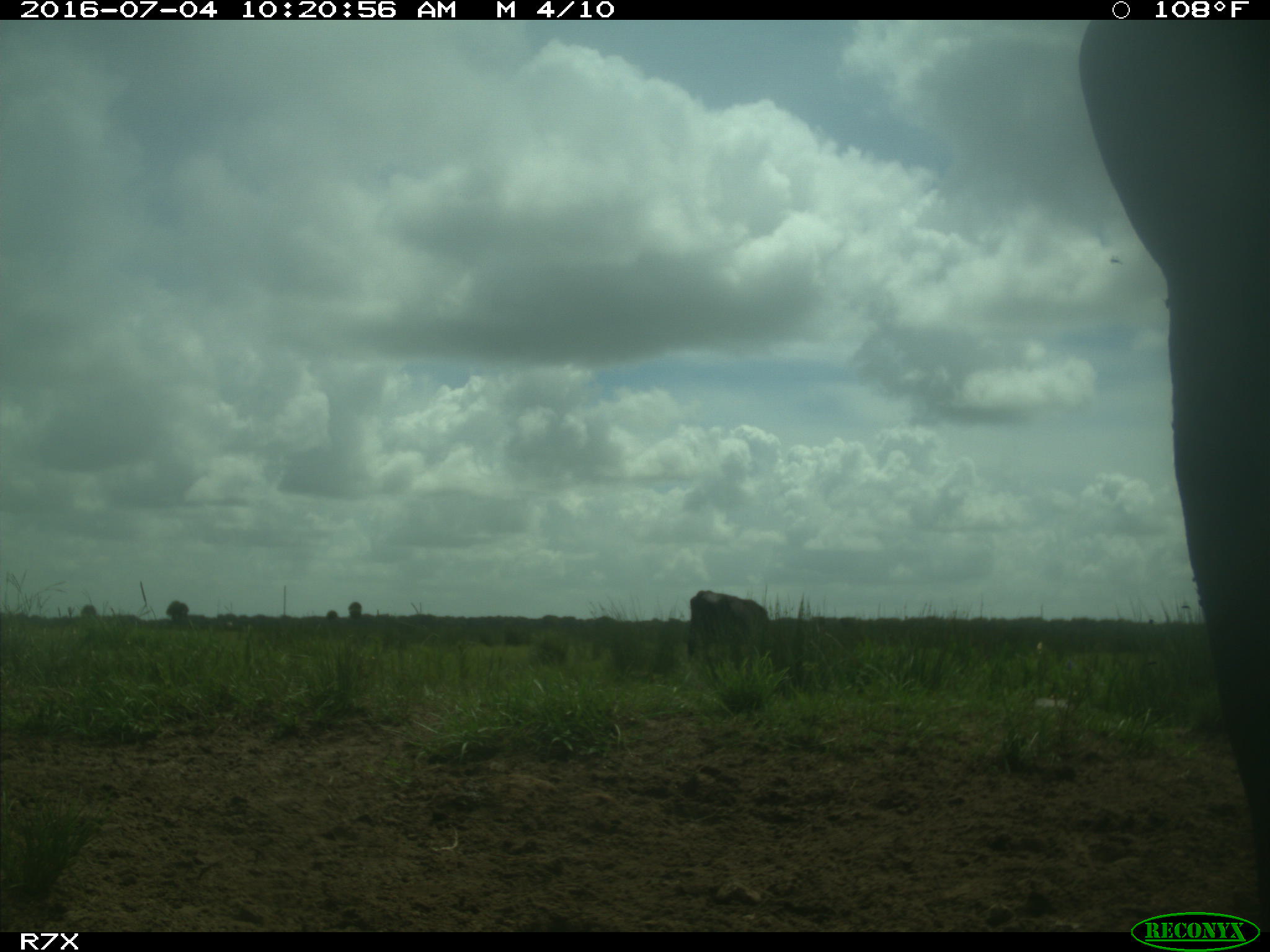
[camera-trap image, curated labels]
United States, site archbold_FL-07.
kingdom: Animalia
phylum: Chordata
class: Mammalia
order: Artiodactyla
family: Bovidae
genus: Bos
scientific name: Bos taurus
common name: domestic cow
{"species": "Bos taurus (domestic cow)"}